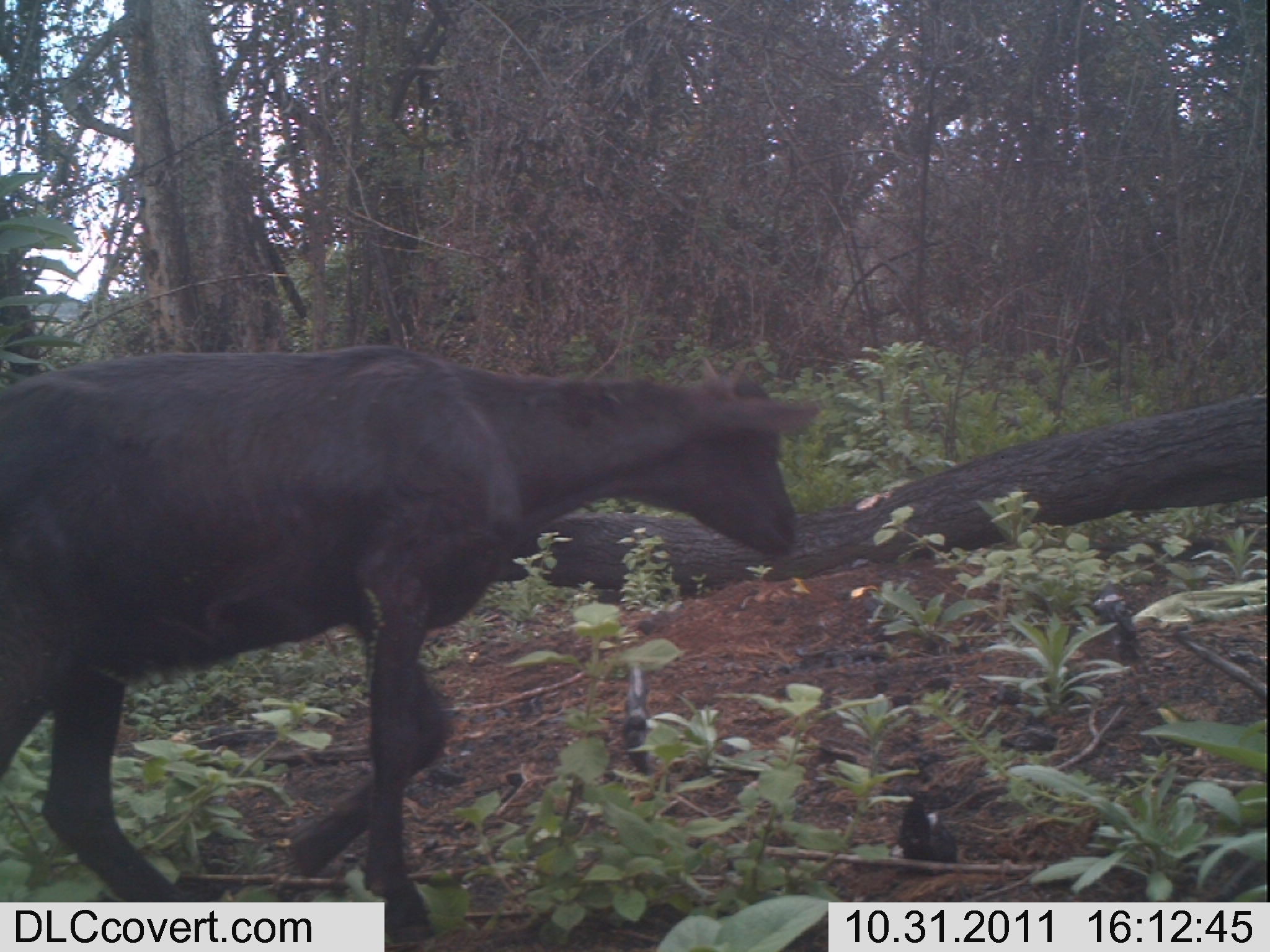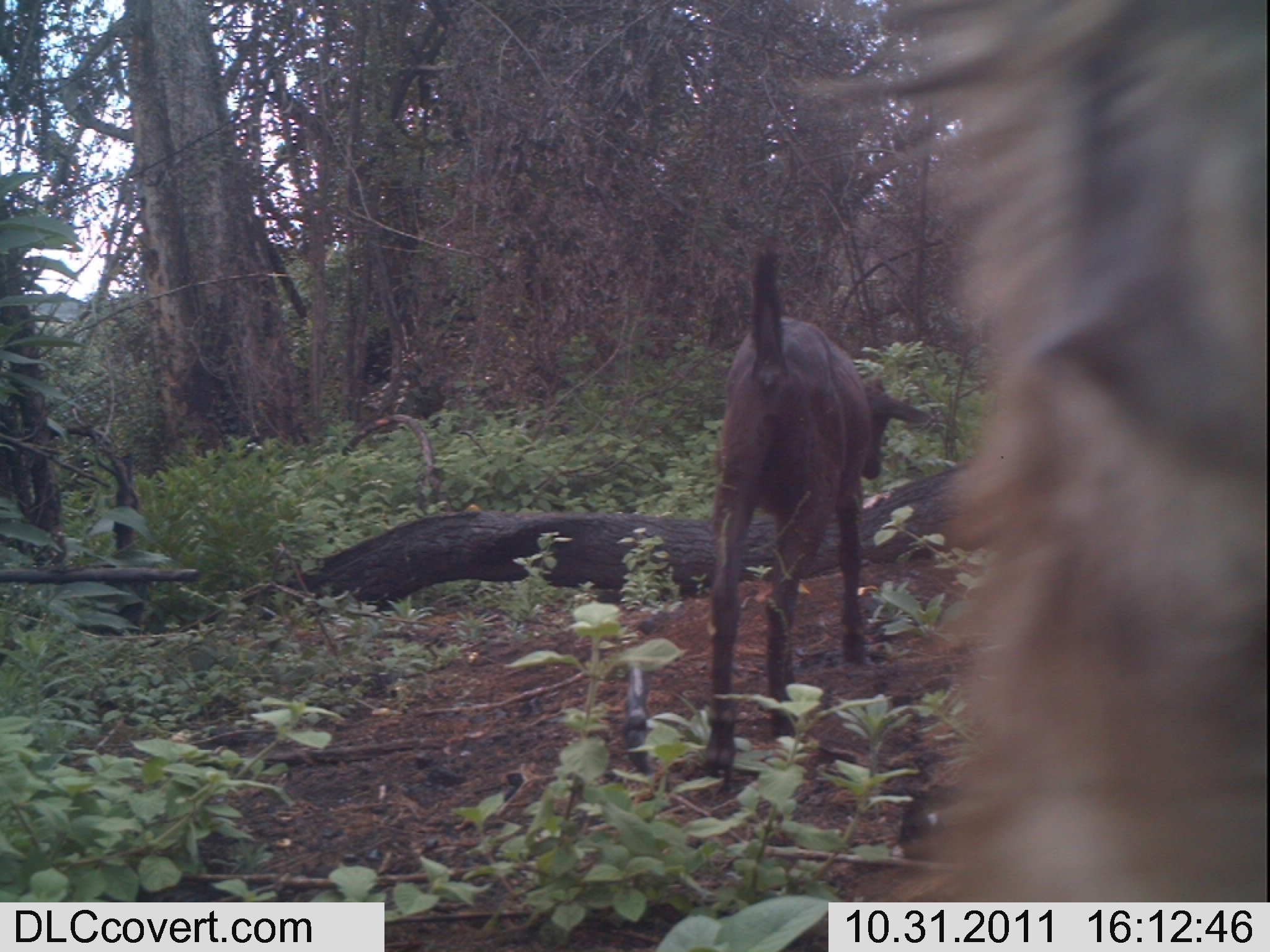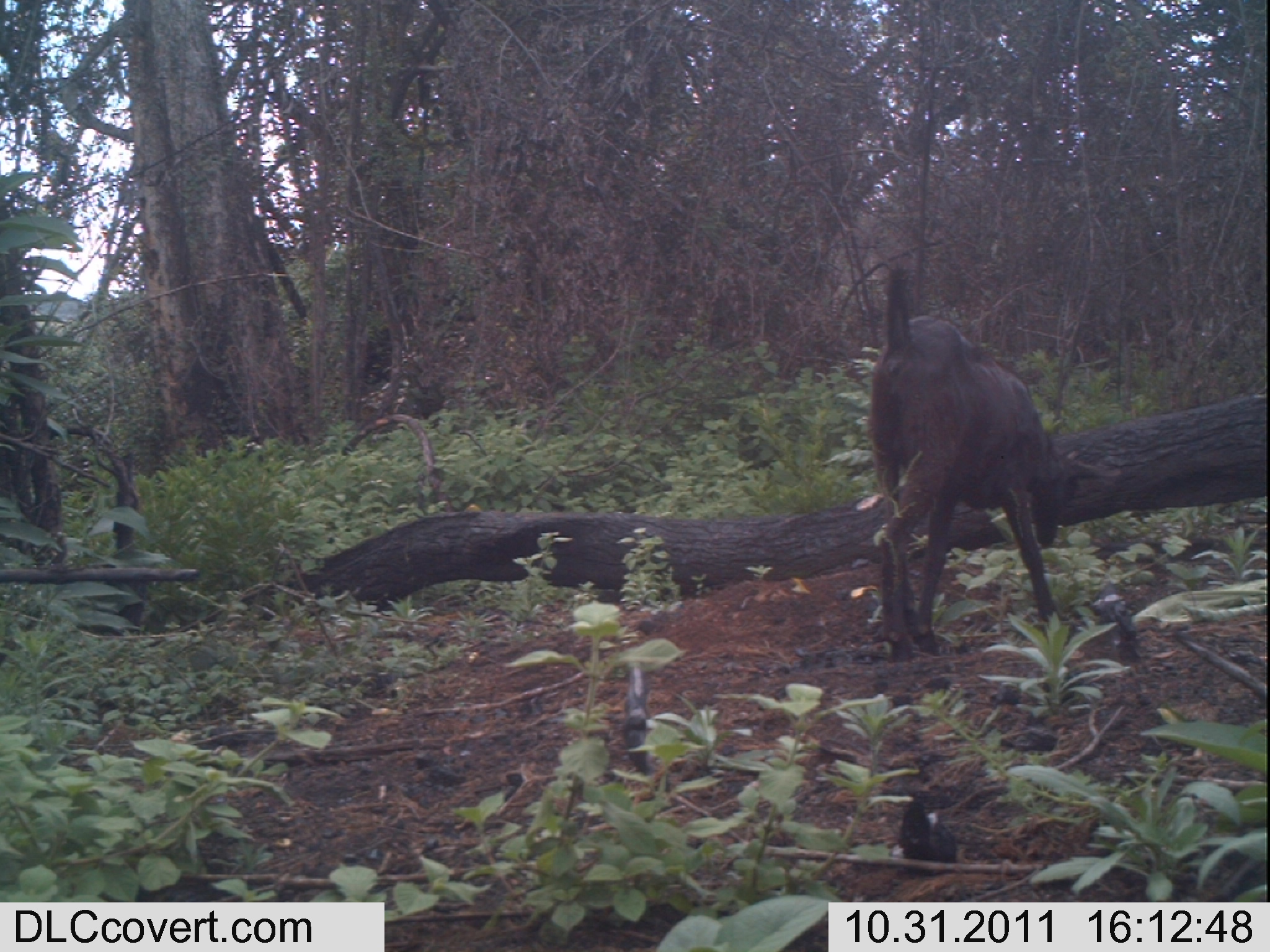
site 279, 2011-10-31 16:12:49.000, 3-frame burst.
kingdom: Animalia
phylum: Chordata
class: Mammalia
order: Artiodactyla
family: Bovidae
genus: Capra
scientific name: Capra aegagrus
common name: wild goat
Capra aegagrus (wild goat), count 1.